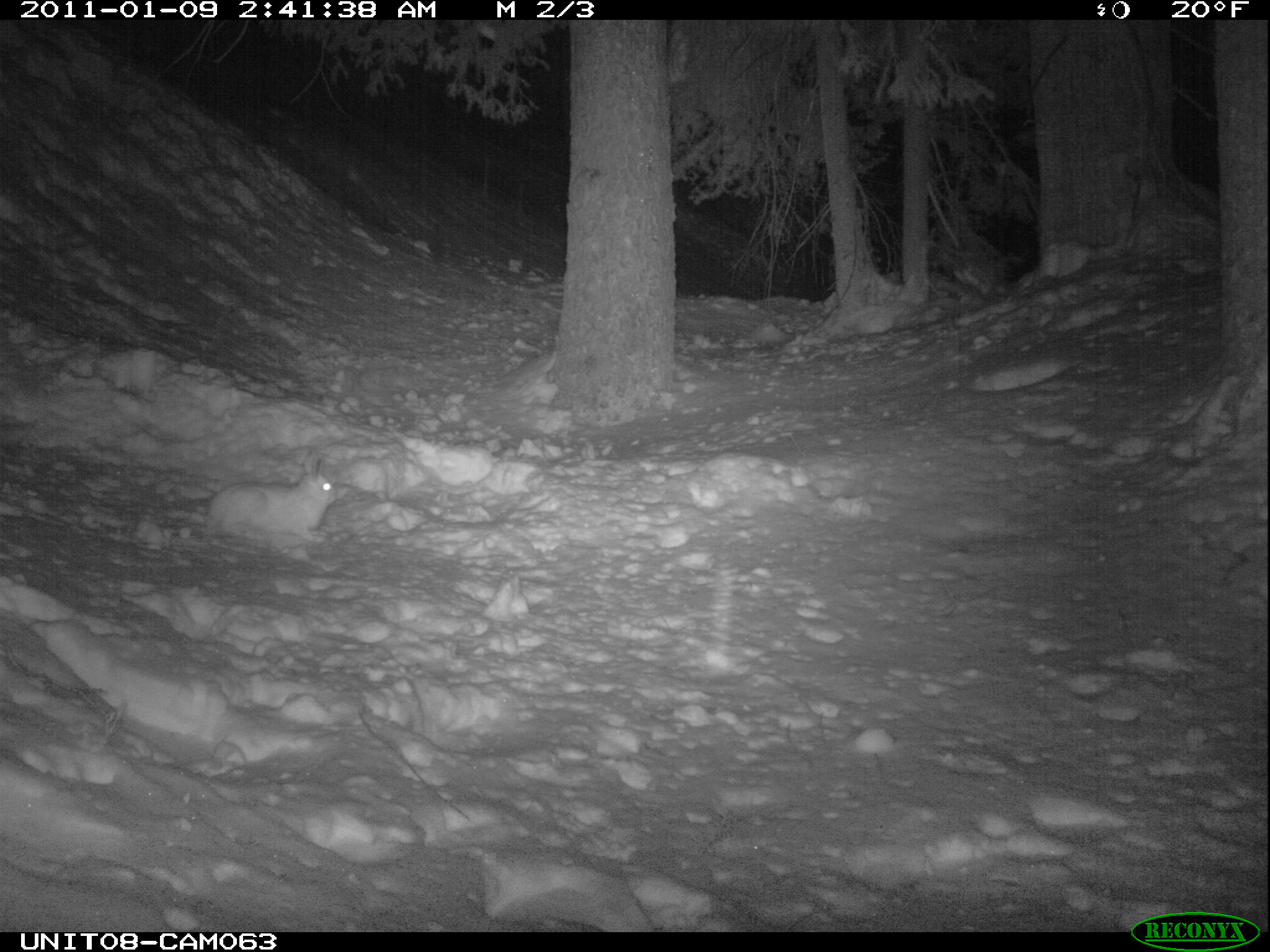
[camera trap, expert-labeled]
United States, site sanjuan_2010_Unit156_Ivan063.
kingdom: Animalia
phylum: Chordata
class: Mammalia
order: Lagomorpha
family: Leporidae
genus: Lepus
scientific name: Lepus americanus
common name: snowshoe hare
Lepus americanus (snowshoe hare).